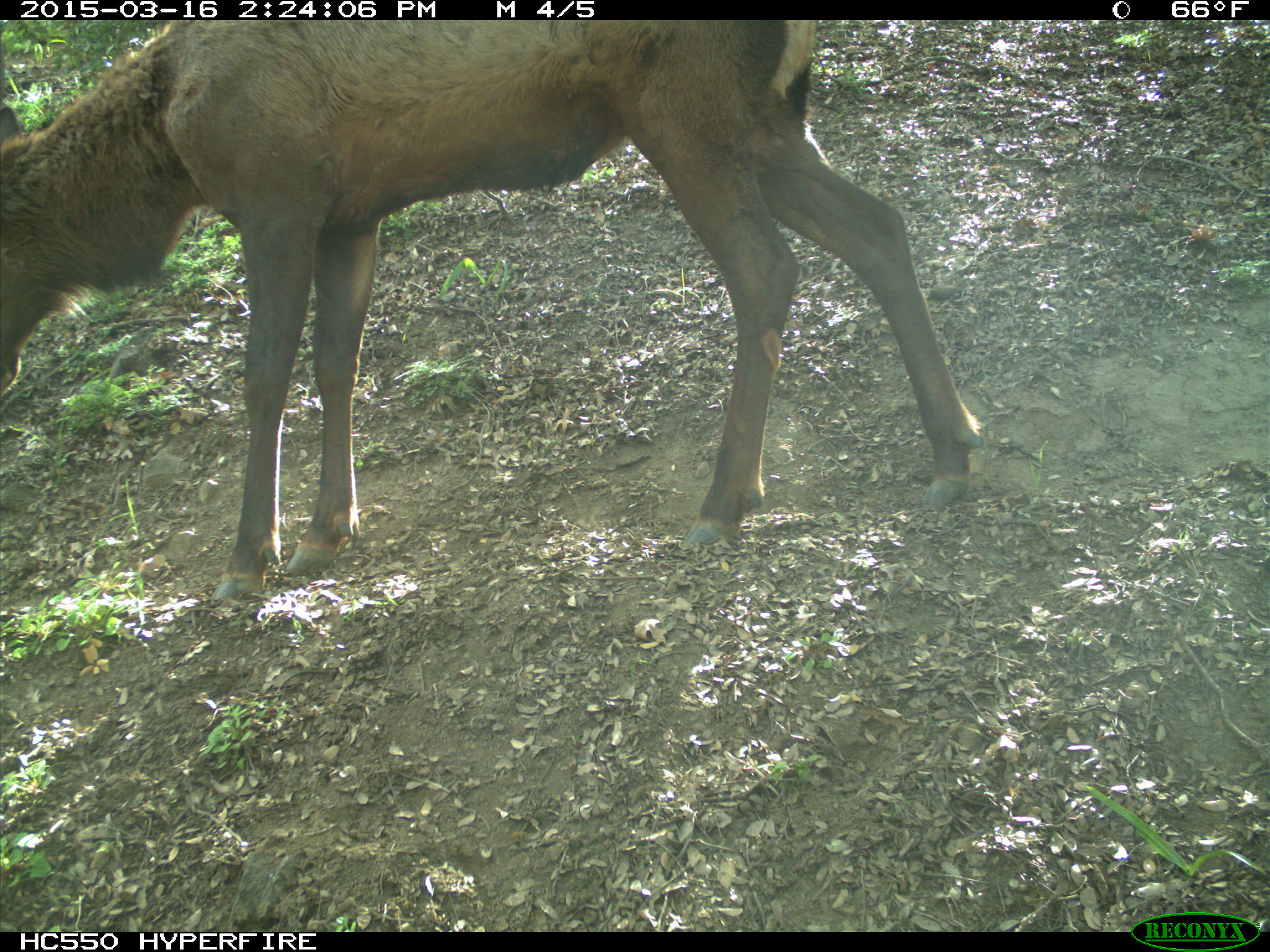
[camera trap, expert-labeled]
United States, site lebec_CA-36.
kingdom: Animalia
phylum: Chordata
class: Mammalia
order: Artiodactyla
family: Cervidae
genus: Cervus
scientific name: Cervus canadensis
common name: elk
Cervus canadensis (elk).